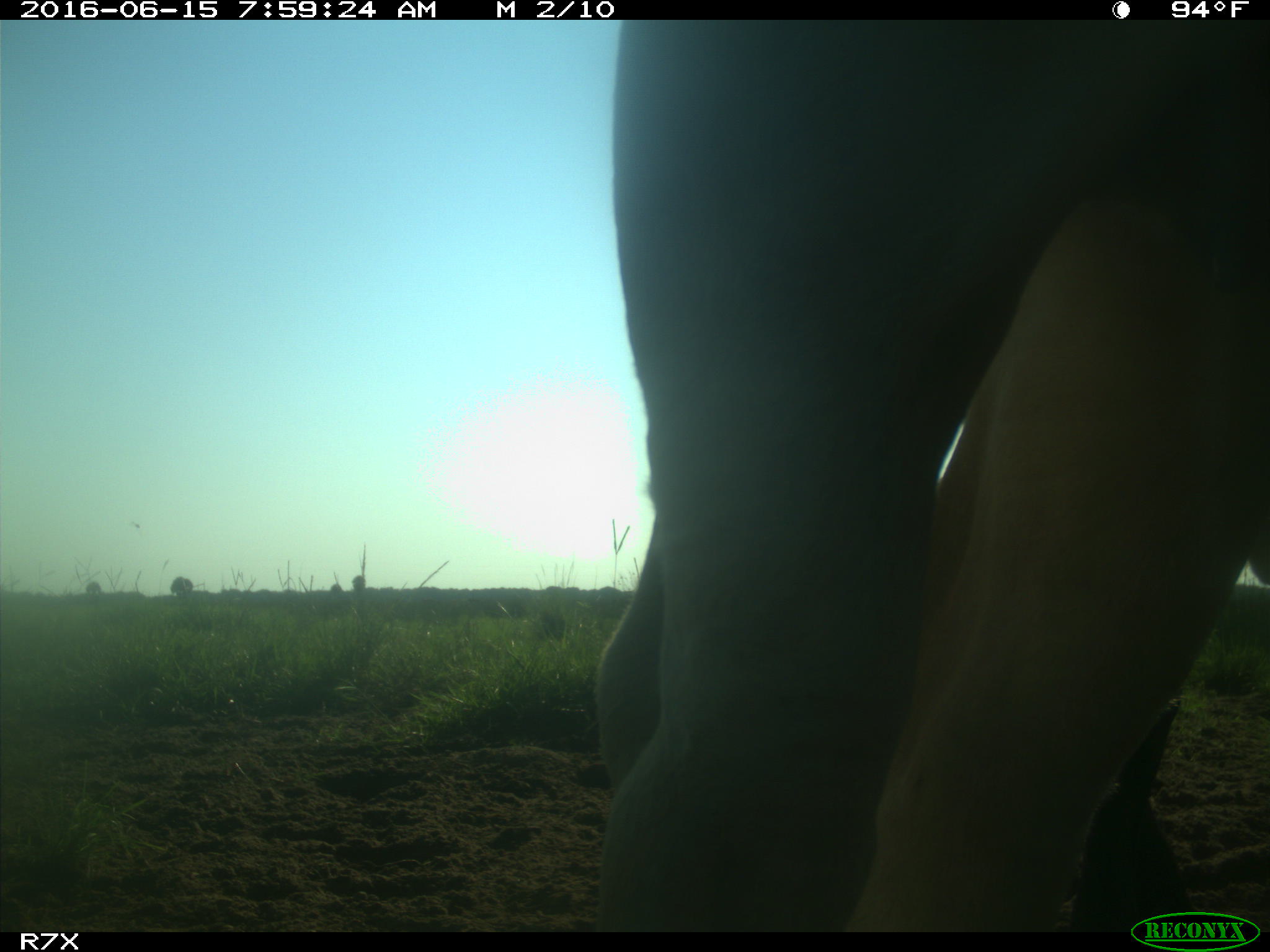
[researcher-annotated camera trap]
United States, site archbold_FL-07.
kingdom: Animalia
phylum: Chordata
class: Mammalia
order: Artiodactyla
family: Bovidae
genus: Bos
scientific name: Bos taurus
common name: domestic cow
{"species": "Bos taurus (domestic cow)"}